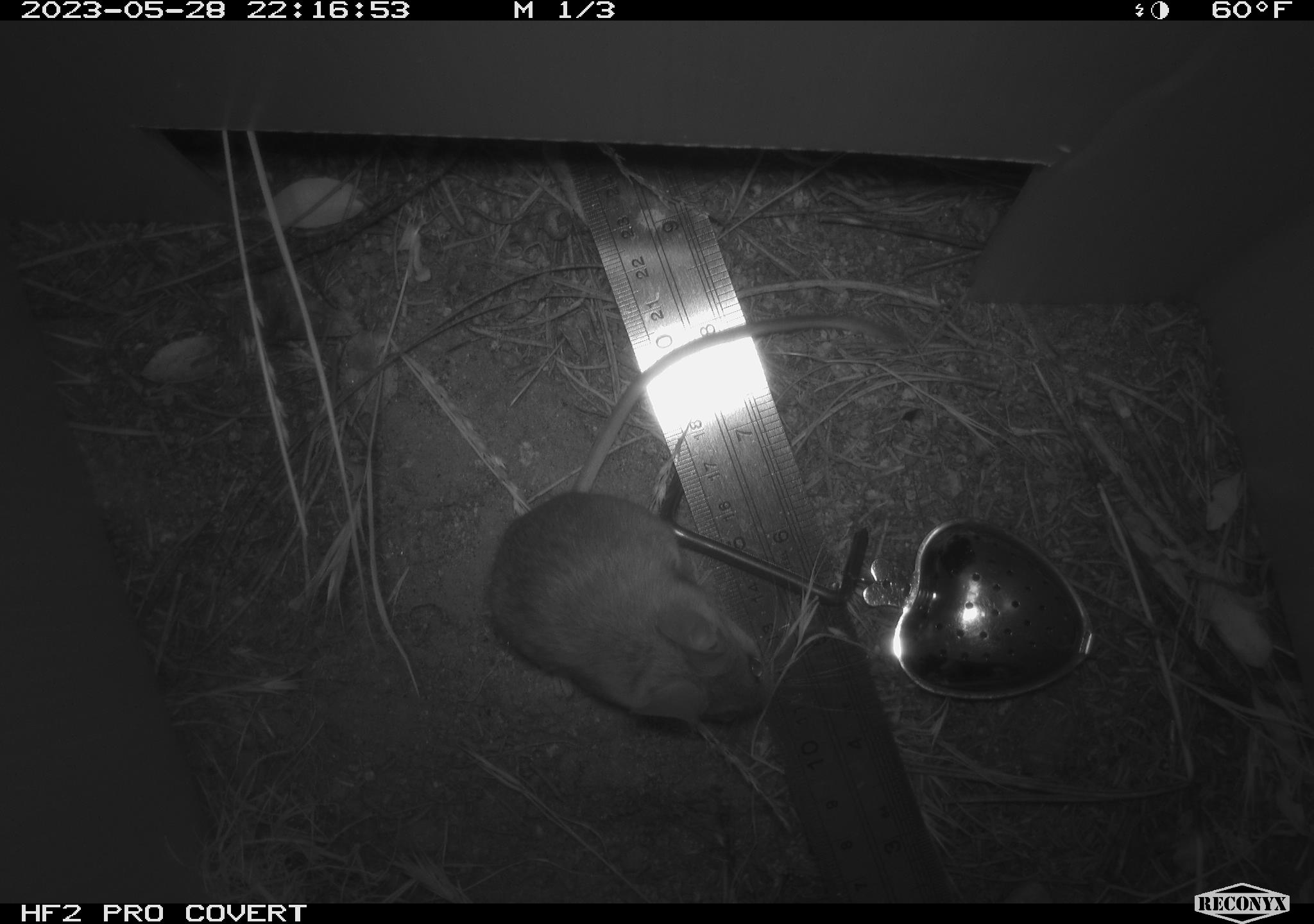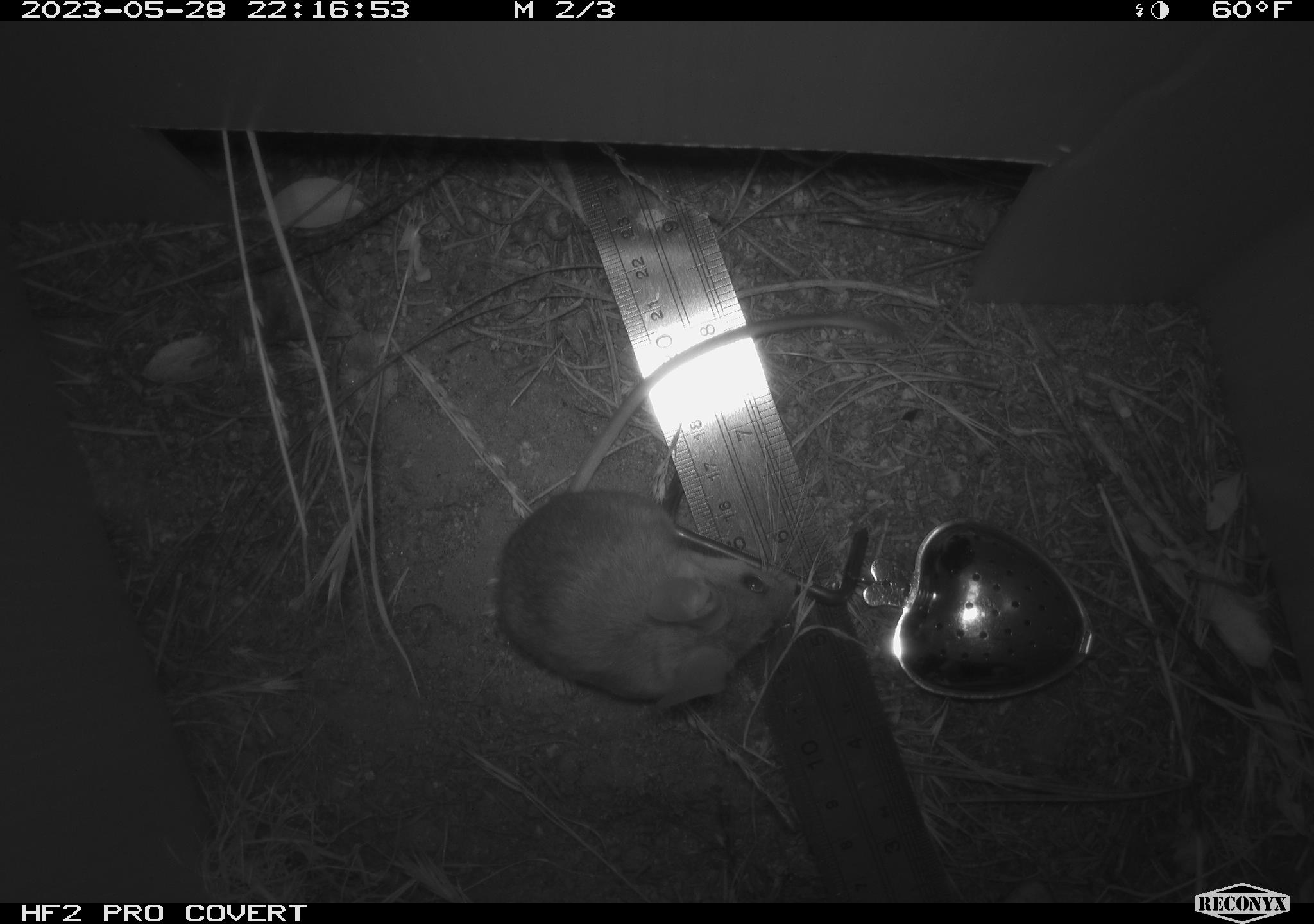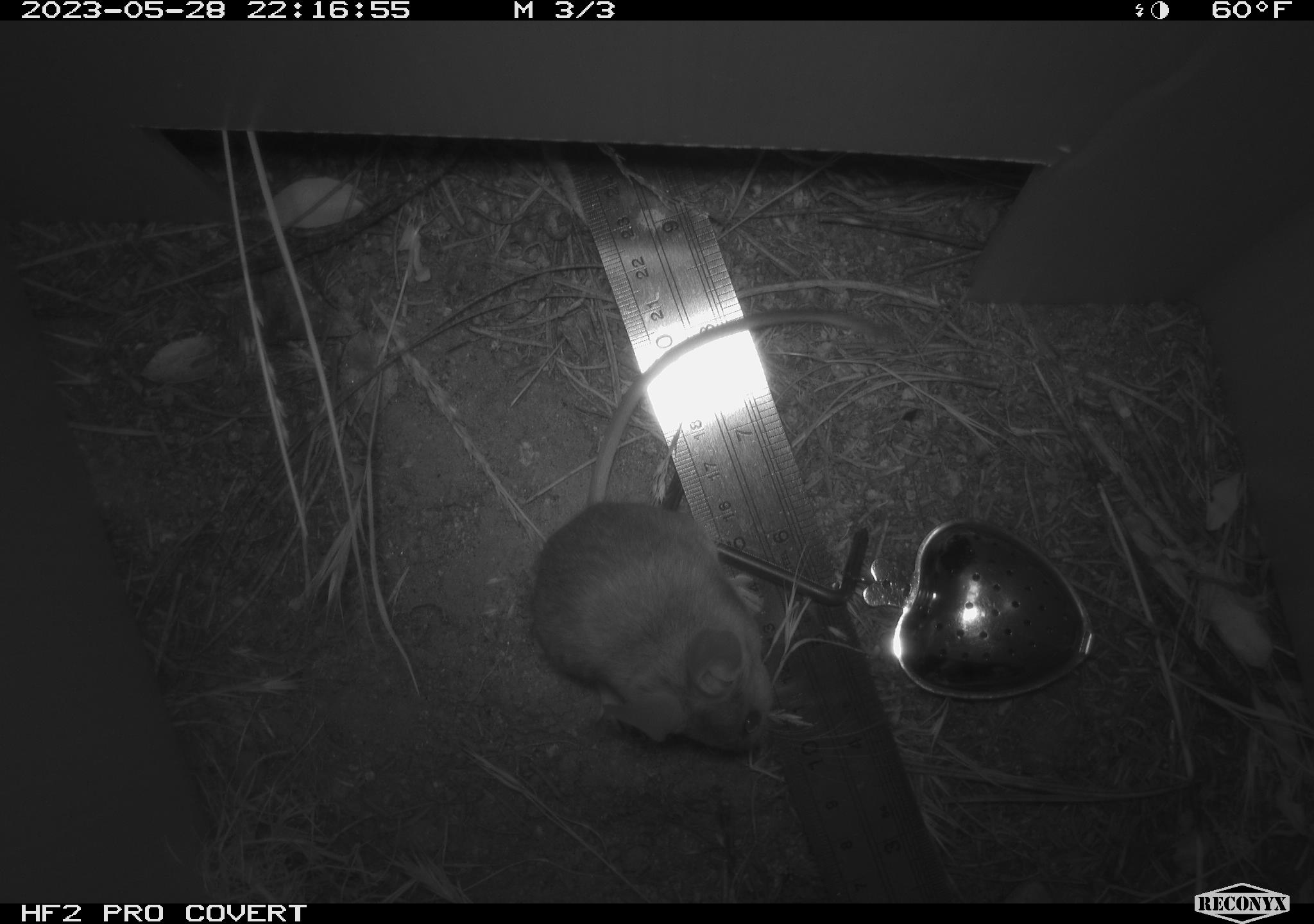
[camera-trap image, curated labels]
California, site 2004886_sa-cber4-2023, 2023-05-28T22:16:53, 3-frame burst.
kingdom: Animalia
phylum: Chordata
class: Mammalia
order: Rodentia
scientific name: Rodentia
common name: mouse species